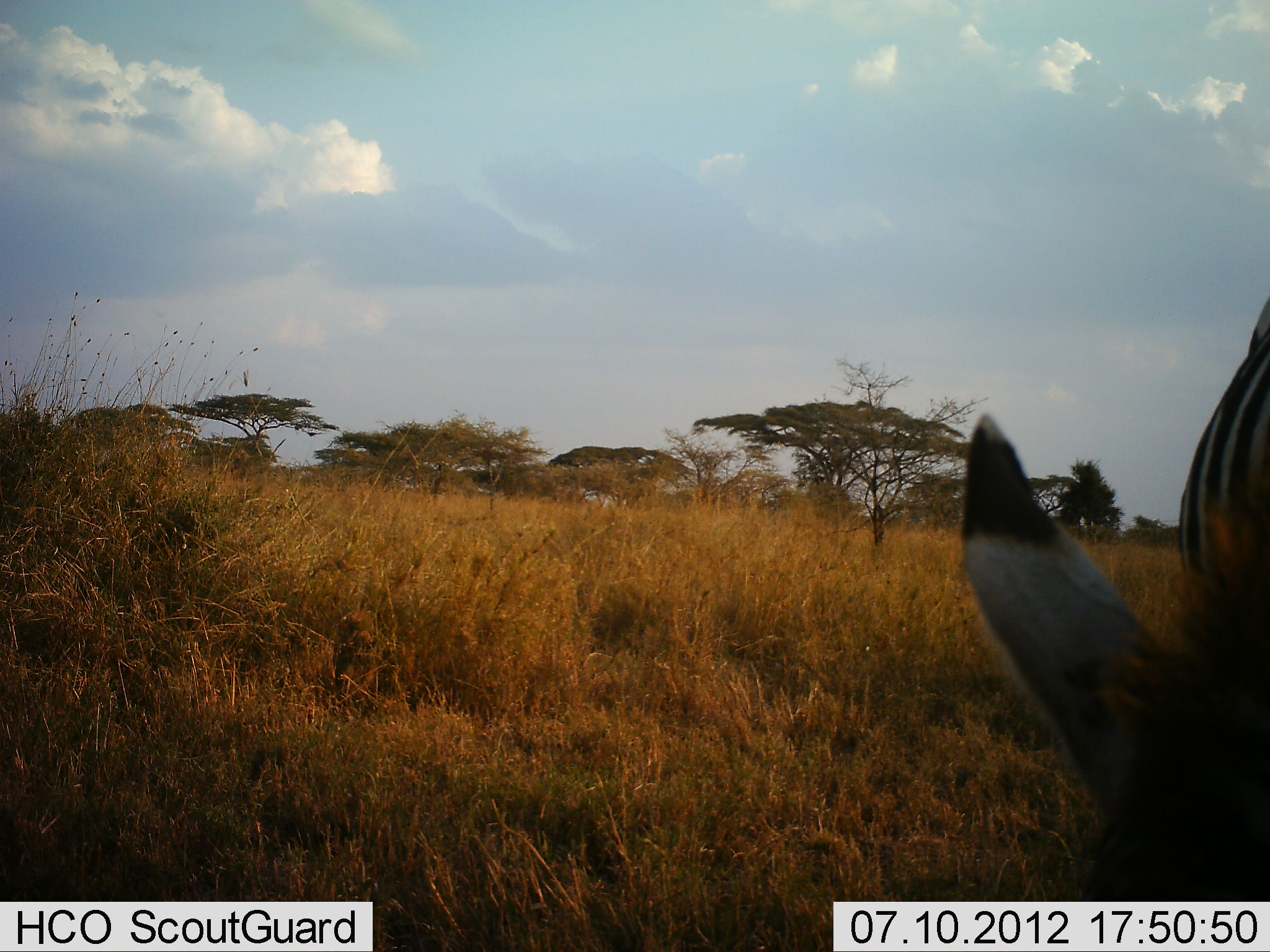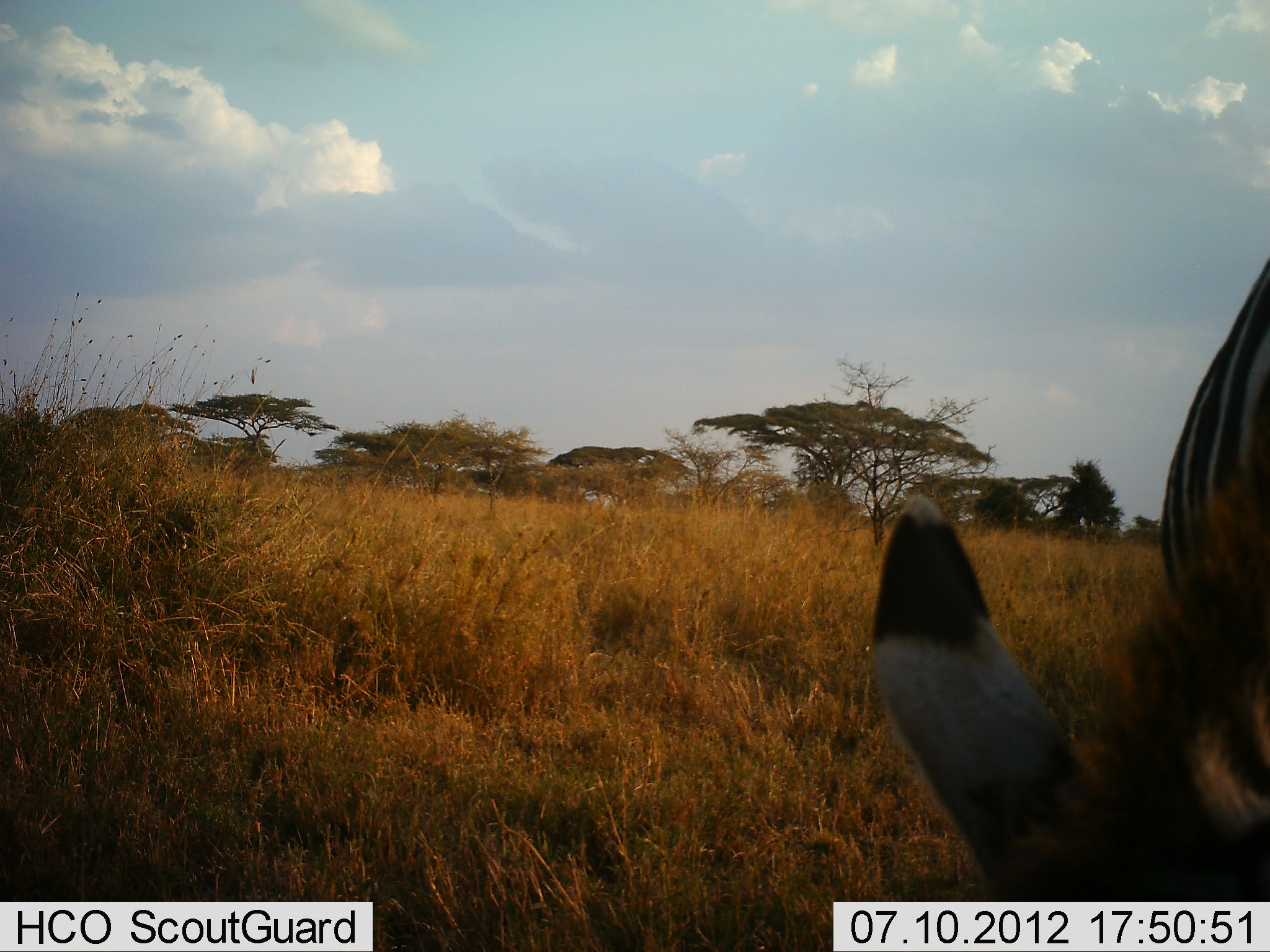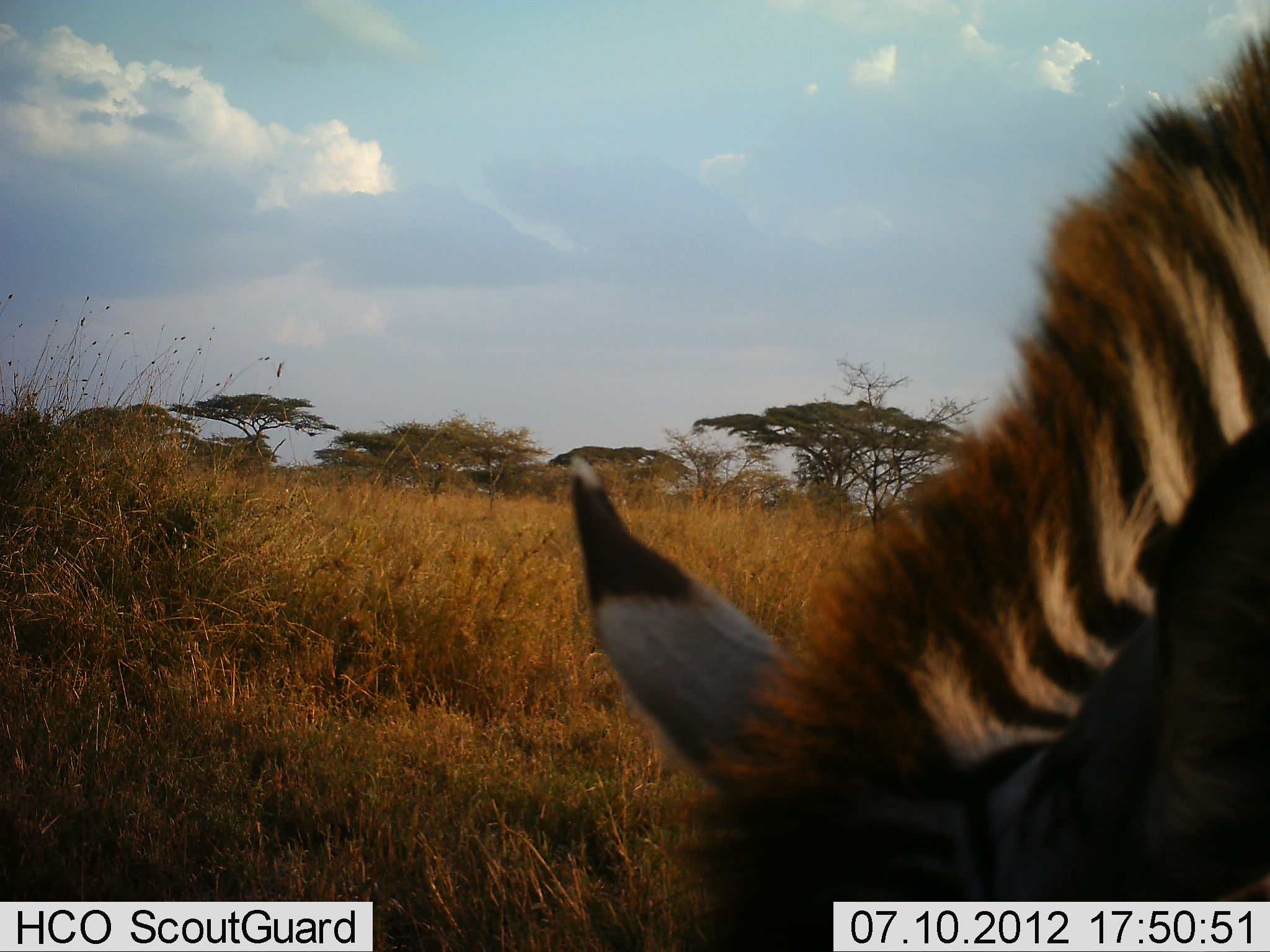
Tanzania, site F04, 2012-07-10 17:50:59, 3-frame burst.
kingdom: Animalia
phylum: Chordata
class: Mammalia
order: Perissodactyla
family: Equidae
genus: Equus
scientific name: Equus quagga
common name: plains zebra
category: zebra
Zebra (plains zebra) (Equus quagga), count 1. Behavior (volunteer vote fractions): standing 20%, resting 0%, moving 30%, interacting 0%. Young present (vote fraction): 0%. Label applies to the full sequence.